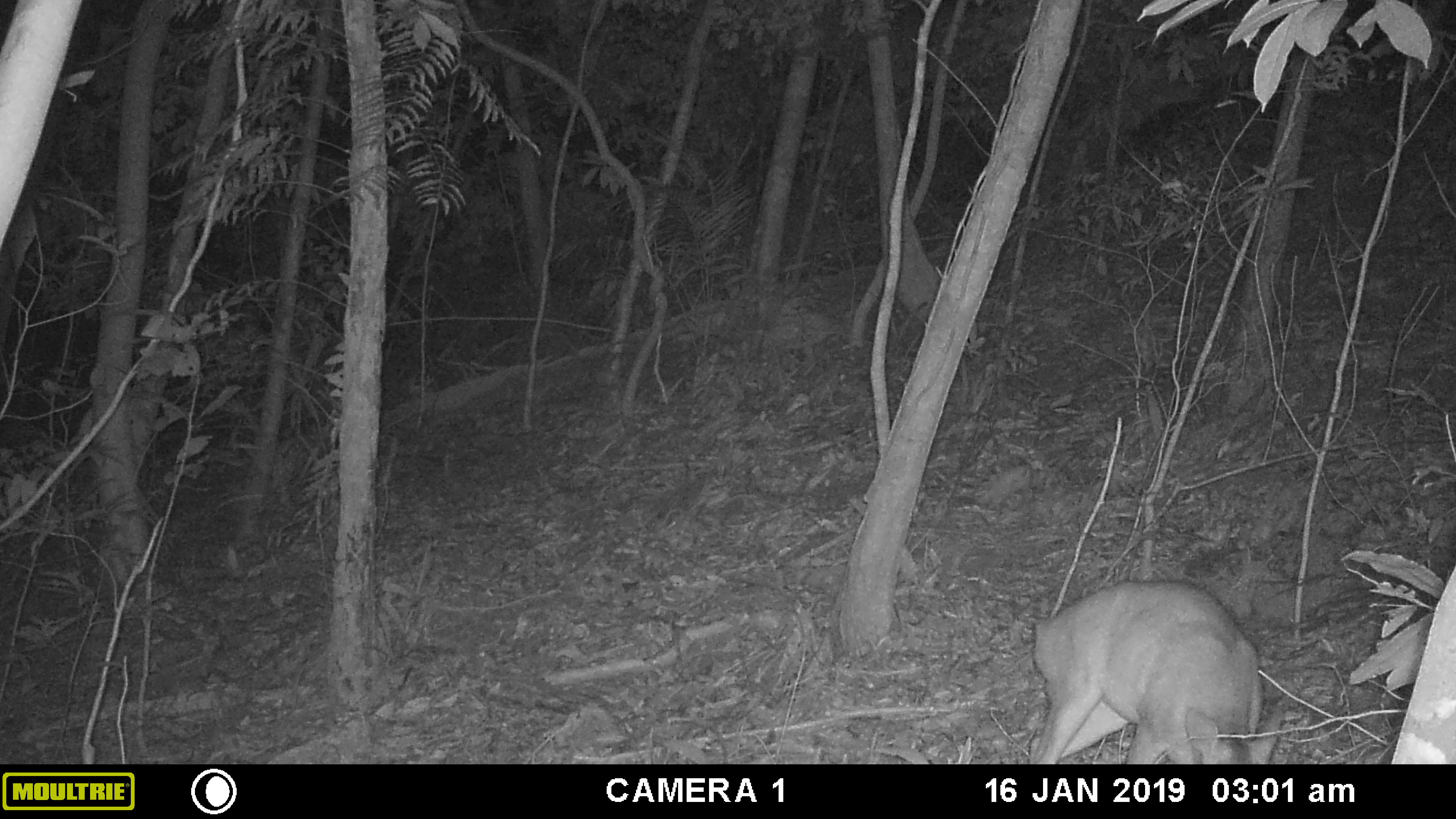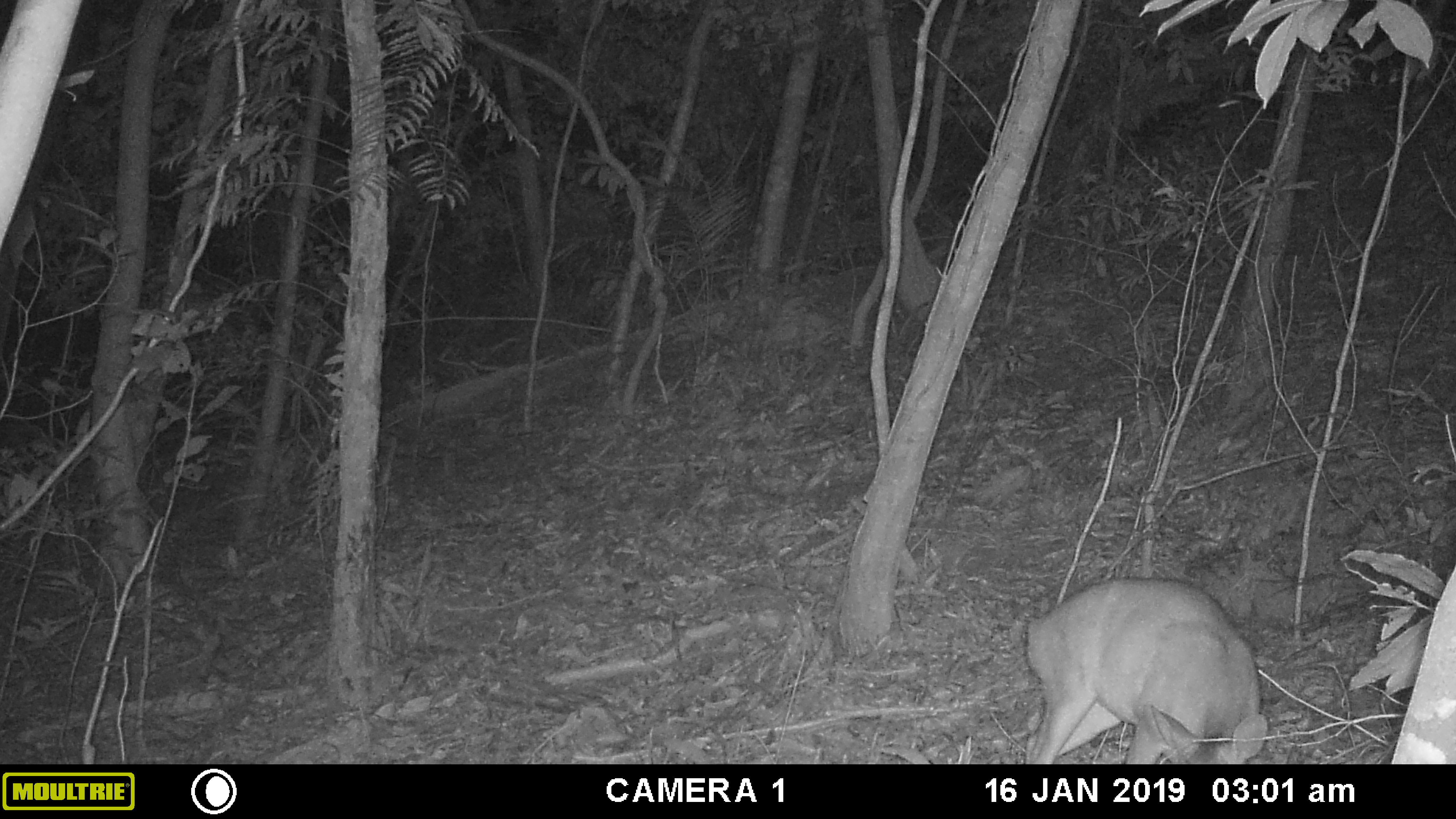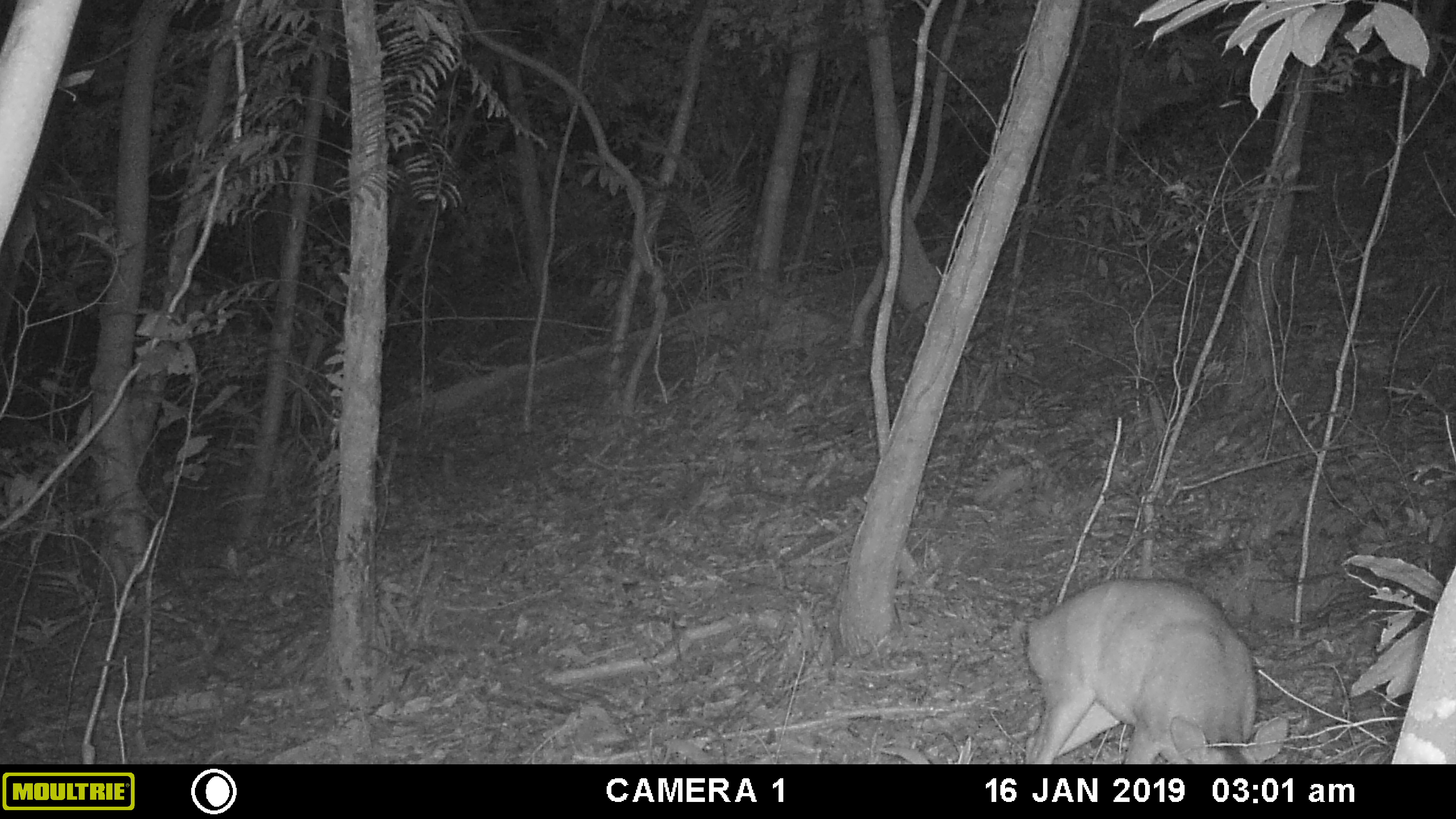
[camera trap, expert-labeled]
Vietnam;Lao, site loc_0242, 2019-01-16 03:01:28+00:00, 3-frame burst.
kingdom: Animalia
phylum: Chordata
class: Mammalia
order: Artiodactyla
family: Cervidae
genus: Muntiacus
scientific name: Muntiacus vuquangensis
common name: large-antlered muntjac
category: large antlered muntjac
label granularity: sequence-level